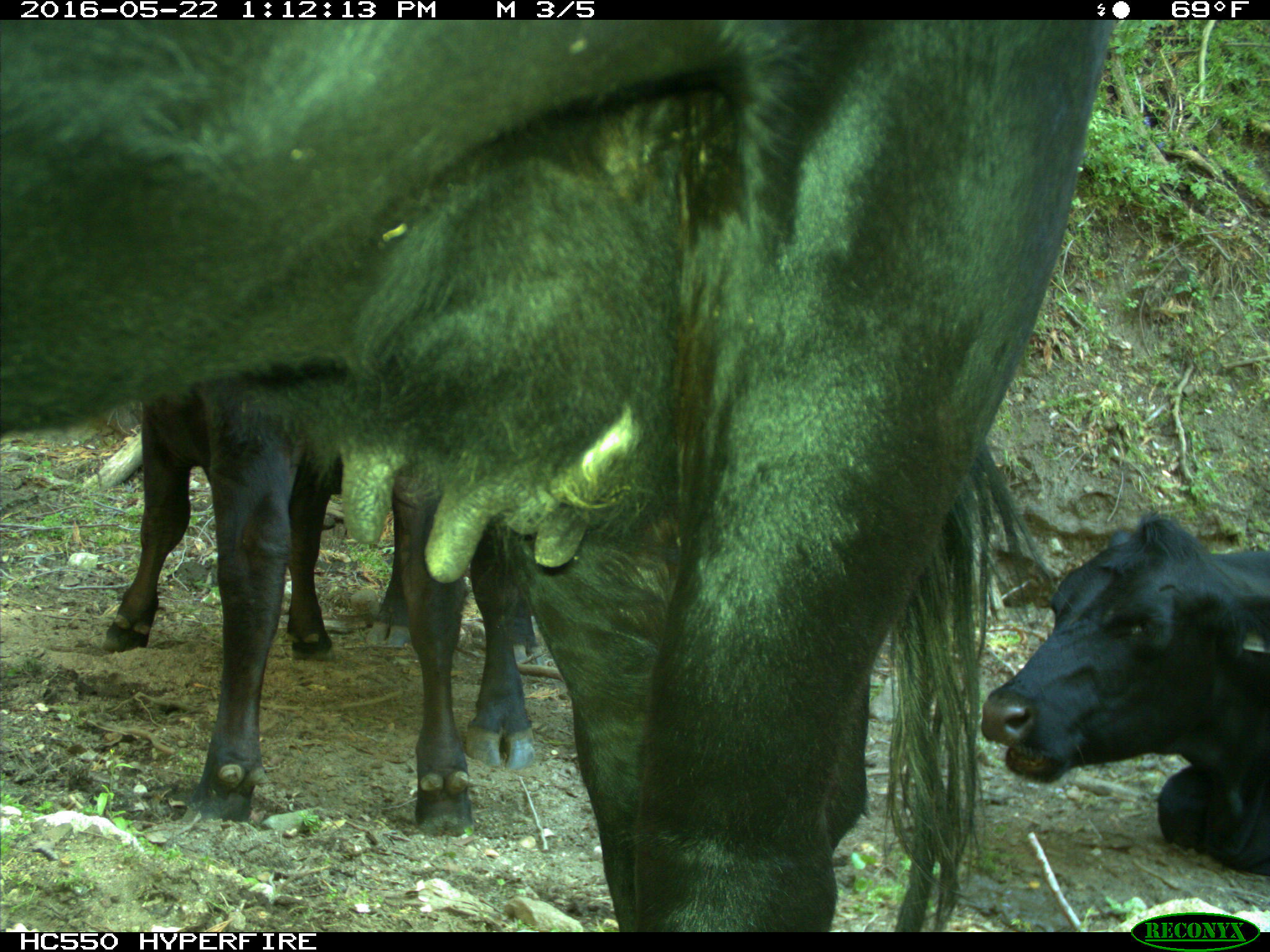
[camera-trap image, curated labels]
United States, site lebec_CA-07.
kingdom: Animalia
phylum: Chordata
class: Mammalia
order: Artiodactyla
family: Bovidae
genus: Bos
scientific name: Bos taurus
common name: domestic cow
Bos taurus (domestic cow).